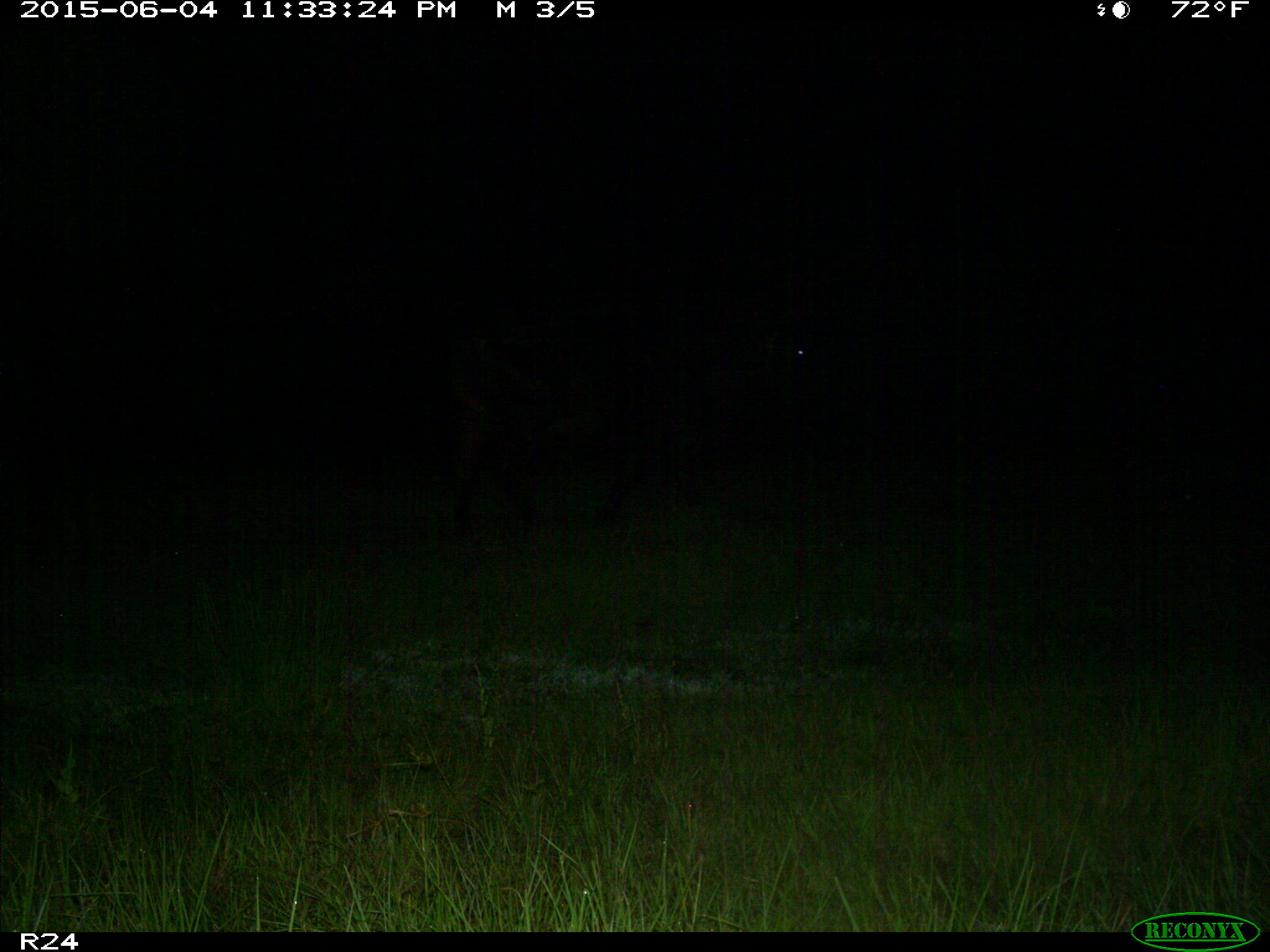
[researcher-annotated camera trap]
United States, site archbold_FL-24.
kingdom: Animalia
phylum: Chordata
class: Mammalia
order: Artiodactyla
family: Bovidae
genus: Bos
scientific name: Bos taurus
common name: domestic cow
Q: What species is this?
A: Bos taurus (domestic cow).